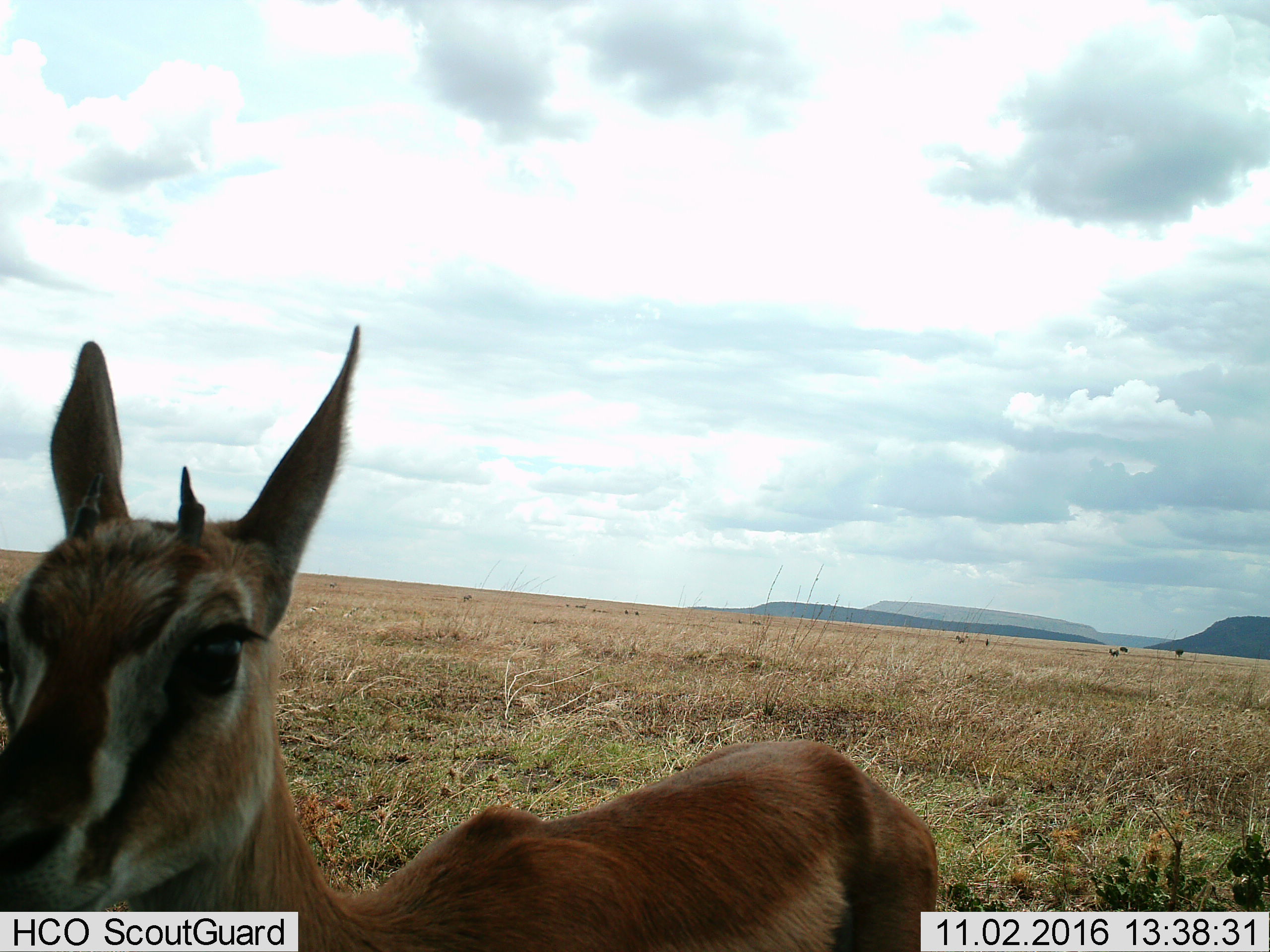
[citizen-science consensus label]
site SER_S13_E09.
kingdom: Animalia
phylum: Chordata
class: Mammalia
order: Artiodactyla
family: Bovidae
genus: Eudorcas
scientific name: Eudorcas thomsonii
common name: thomson's gazelle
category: gazellethomsons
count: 1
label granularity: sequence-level